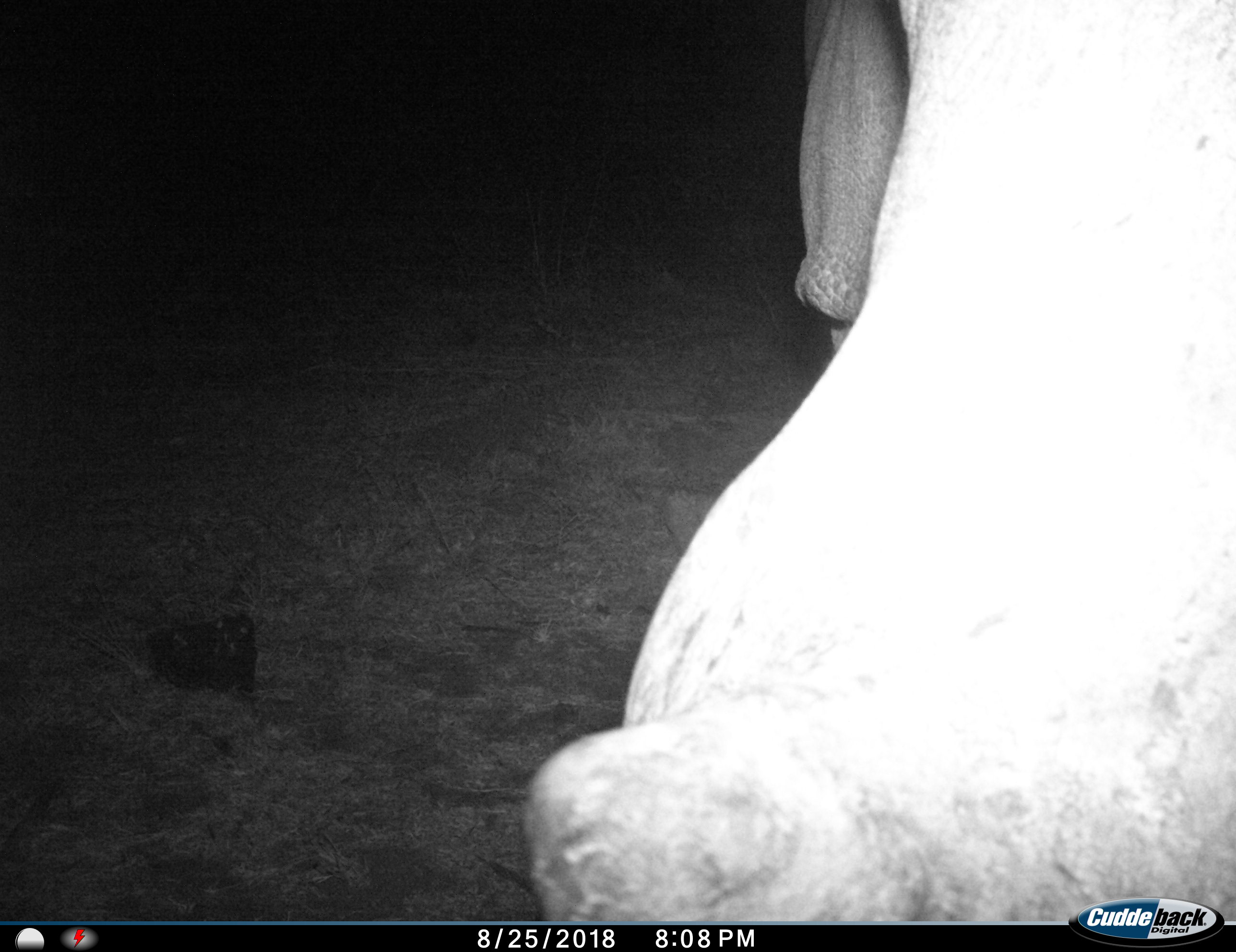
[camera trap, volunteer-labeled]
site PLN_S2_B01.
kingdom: Animalia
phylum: Chordata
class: Mammalia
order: Perissodactyla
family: Rhinocerotidae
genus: Ceratotherium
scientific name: Ceratotherium simum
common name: white rhinoceros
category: rhinoceroswhite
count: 1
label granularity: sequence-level